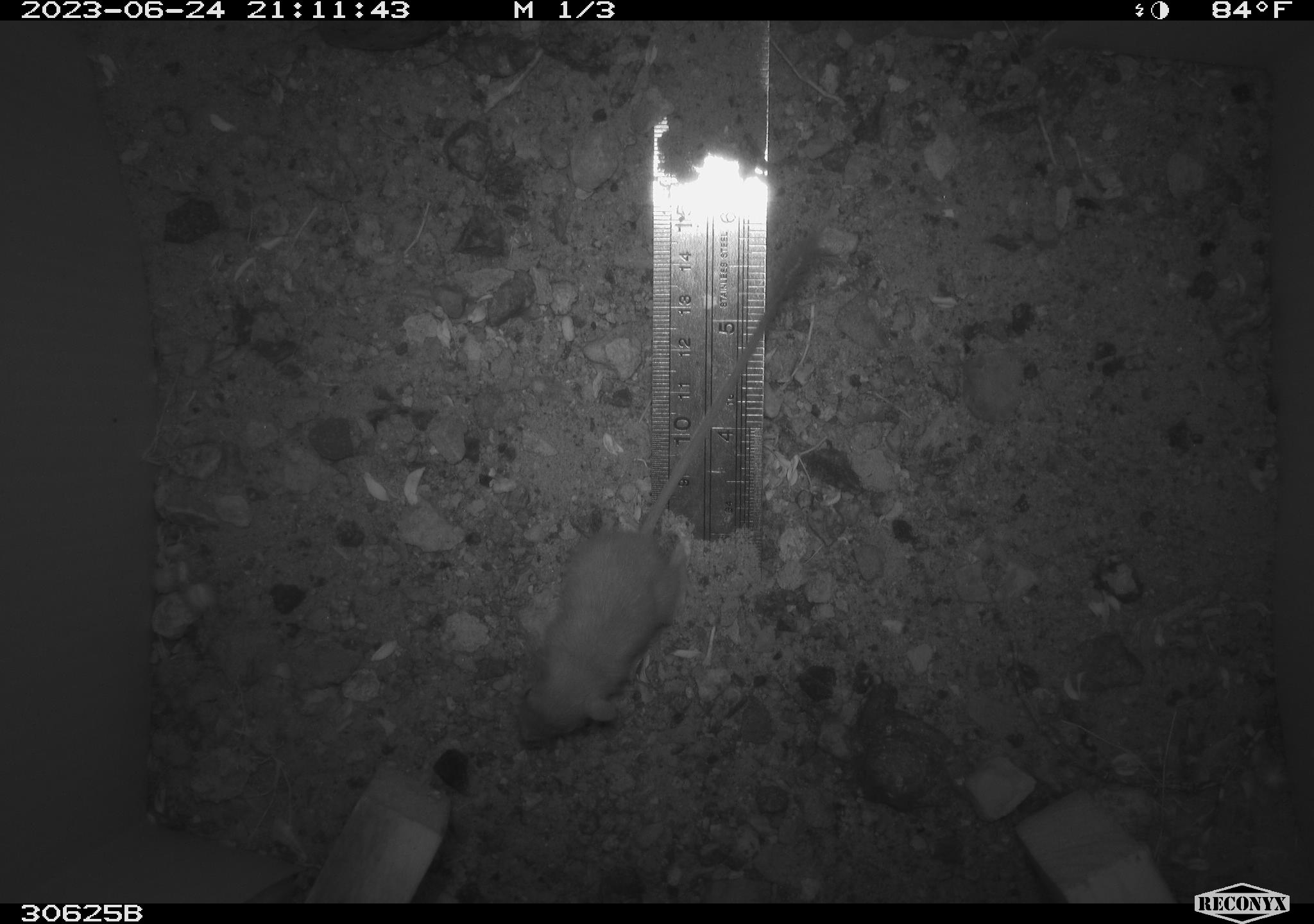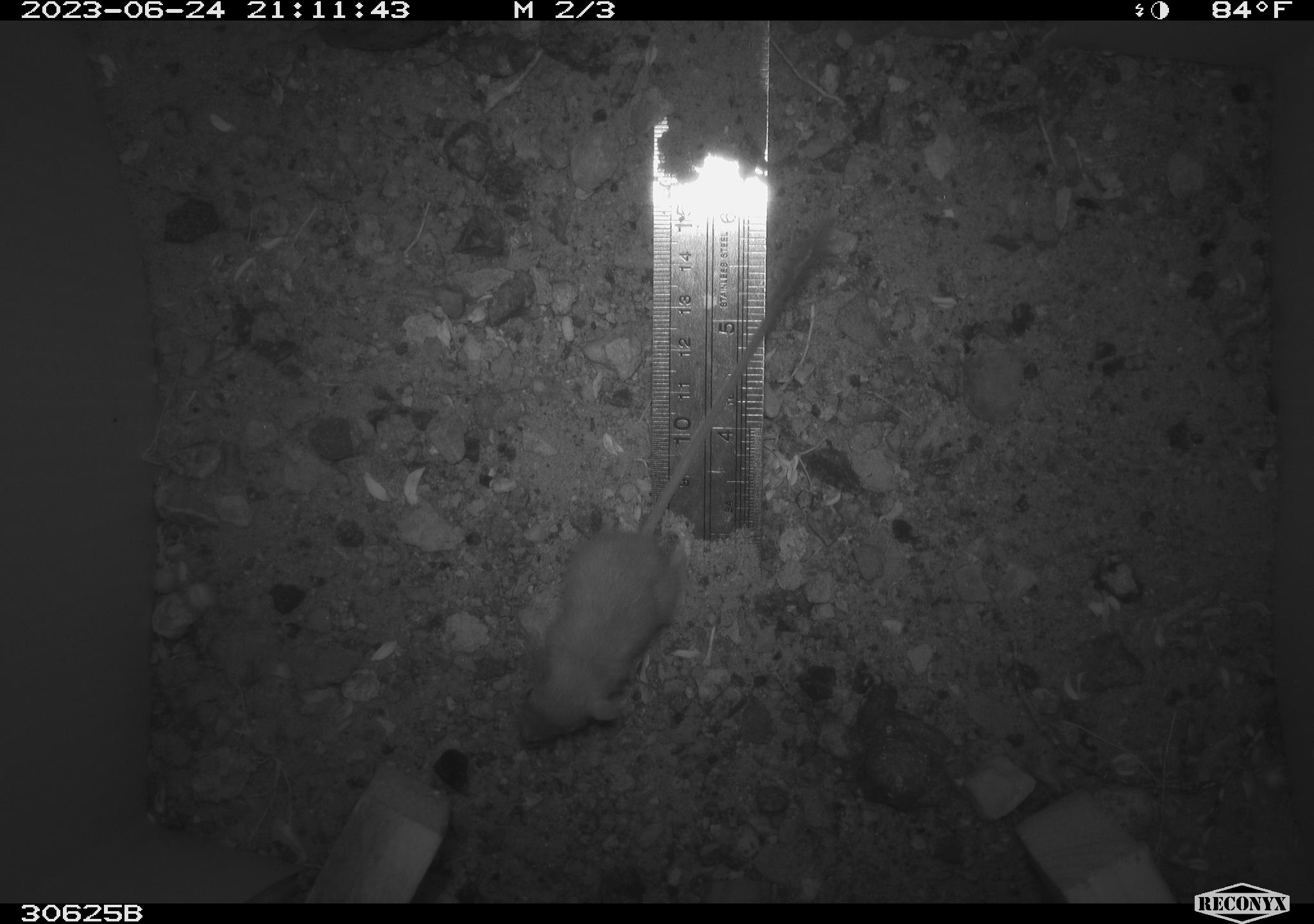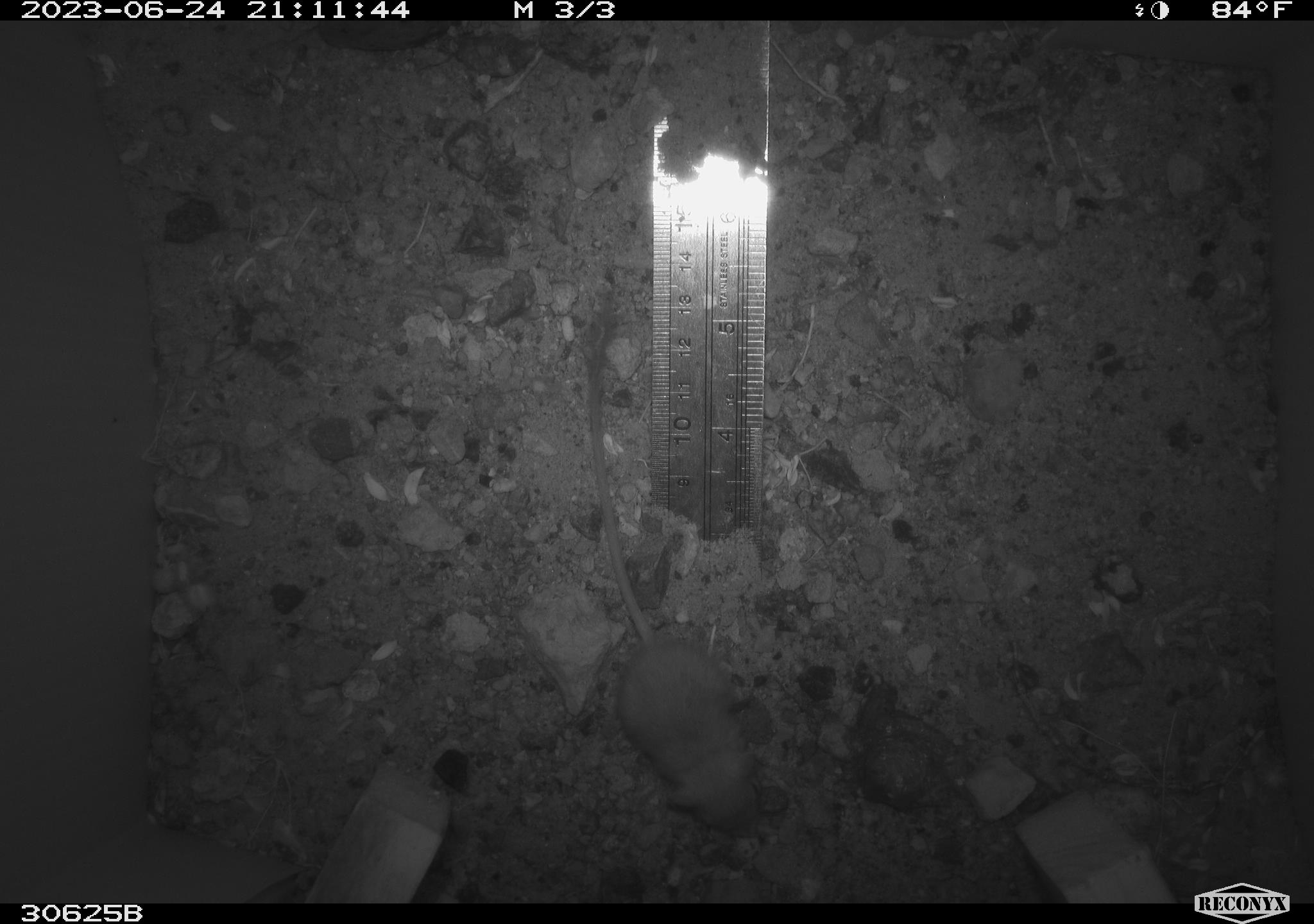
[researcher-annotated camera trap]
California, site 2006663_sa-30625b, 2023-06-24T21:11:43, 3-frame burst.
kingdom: Animalia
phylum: Chordata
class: Mammalia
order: Rodentia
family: Heteromyidae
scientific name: Heteromyidae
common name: kangaroo rats and pocket mice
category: heteromyidae family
Heteromyidae family (kangaroo rats and pocket mice) (Heteromyidae).